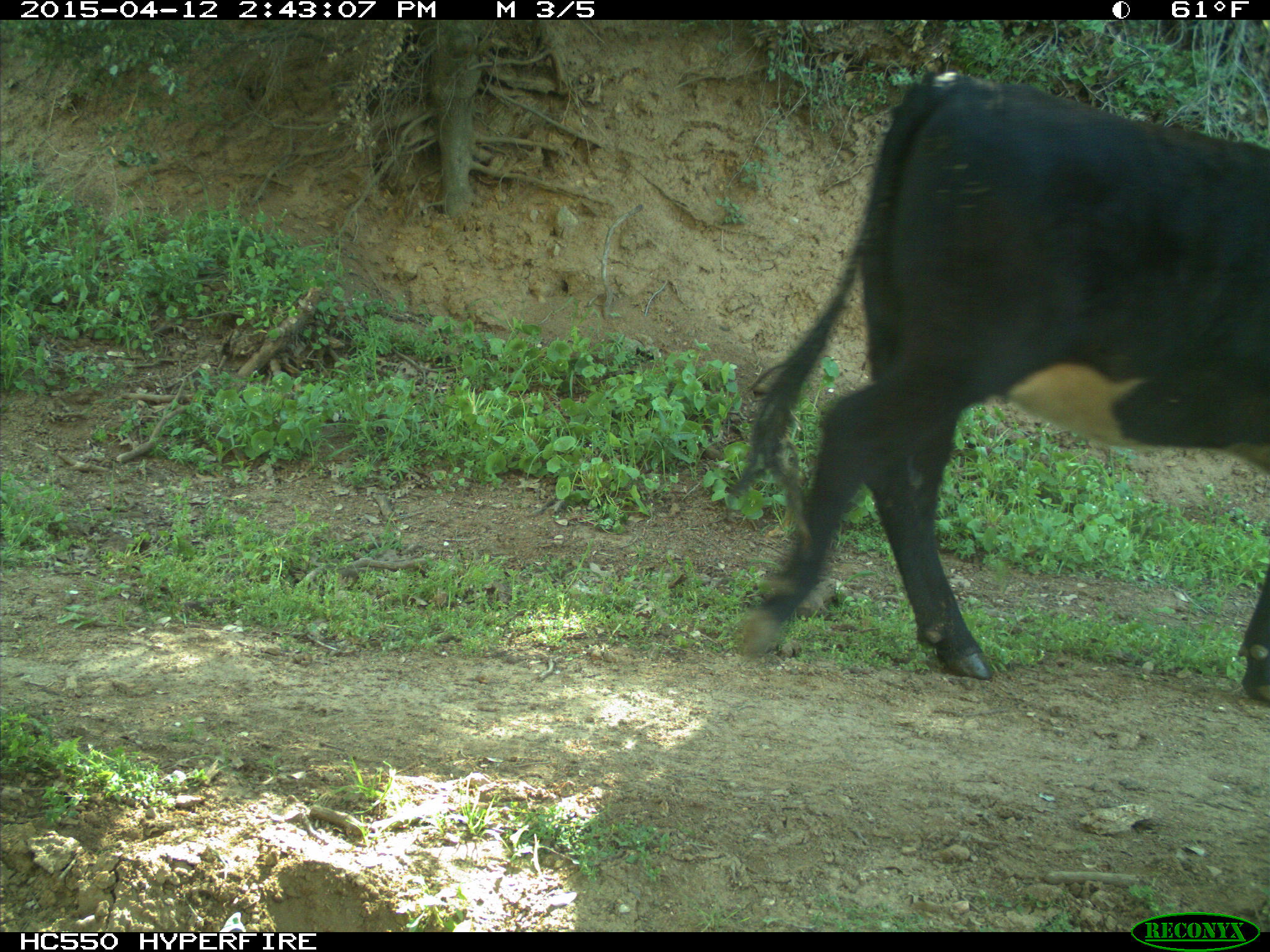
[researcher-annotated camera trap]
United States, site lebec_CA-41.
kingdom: Animalia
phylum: Chordata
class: Mammalia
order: Artiodactyla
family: Bovidae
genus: Bos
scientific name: Bos taurus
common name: domestic cow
Bos taurus (domestic cow).